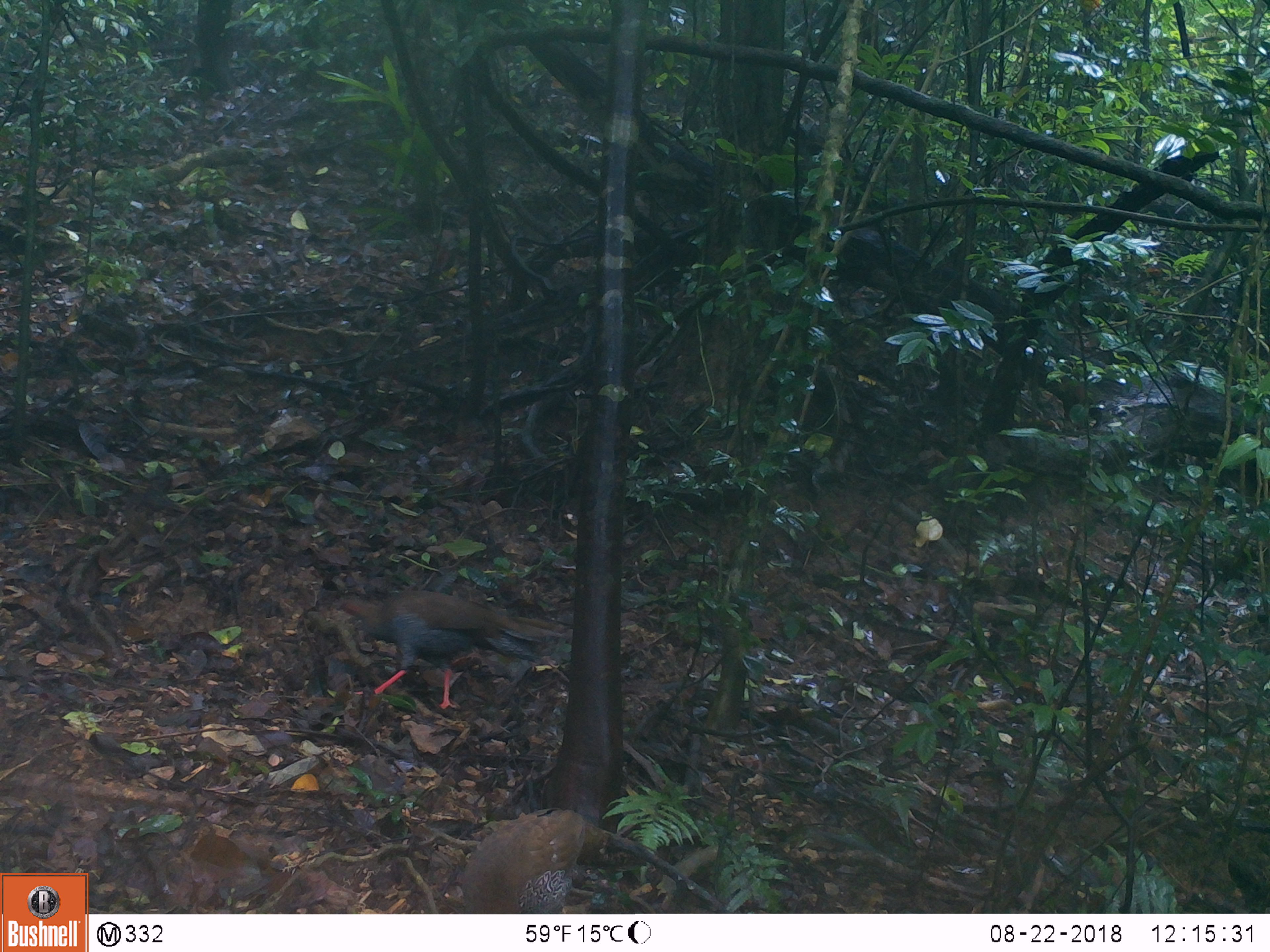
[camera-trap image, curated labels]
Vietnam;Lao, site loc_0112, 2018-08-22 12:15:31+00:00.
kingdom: Animalia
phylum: Chordata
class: Aves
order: Galliformes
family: Phasianidae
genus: Lophura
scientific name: Lophura nycthemera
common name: silver pheasant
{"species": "silver pheasant (Lophura nycthemera)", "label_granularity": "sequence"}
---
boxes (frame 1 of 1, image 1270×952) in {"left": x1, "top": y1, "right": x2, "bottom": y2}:
silver pheasant: {"left": 314, "top": 588, "right": 569, "bottom": 710}; {"left": 461, "top": 807, "right": 634, "bottom": 914}